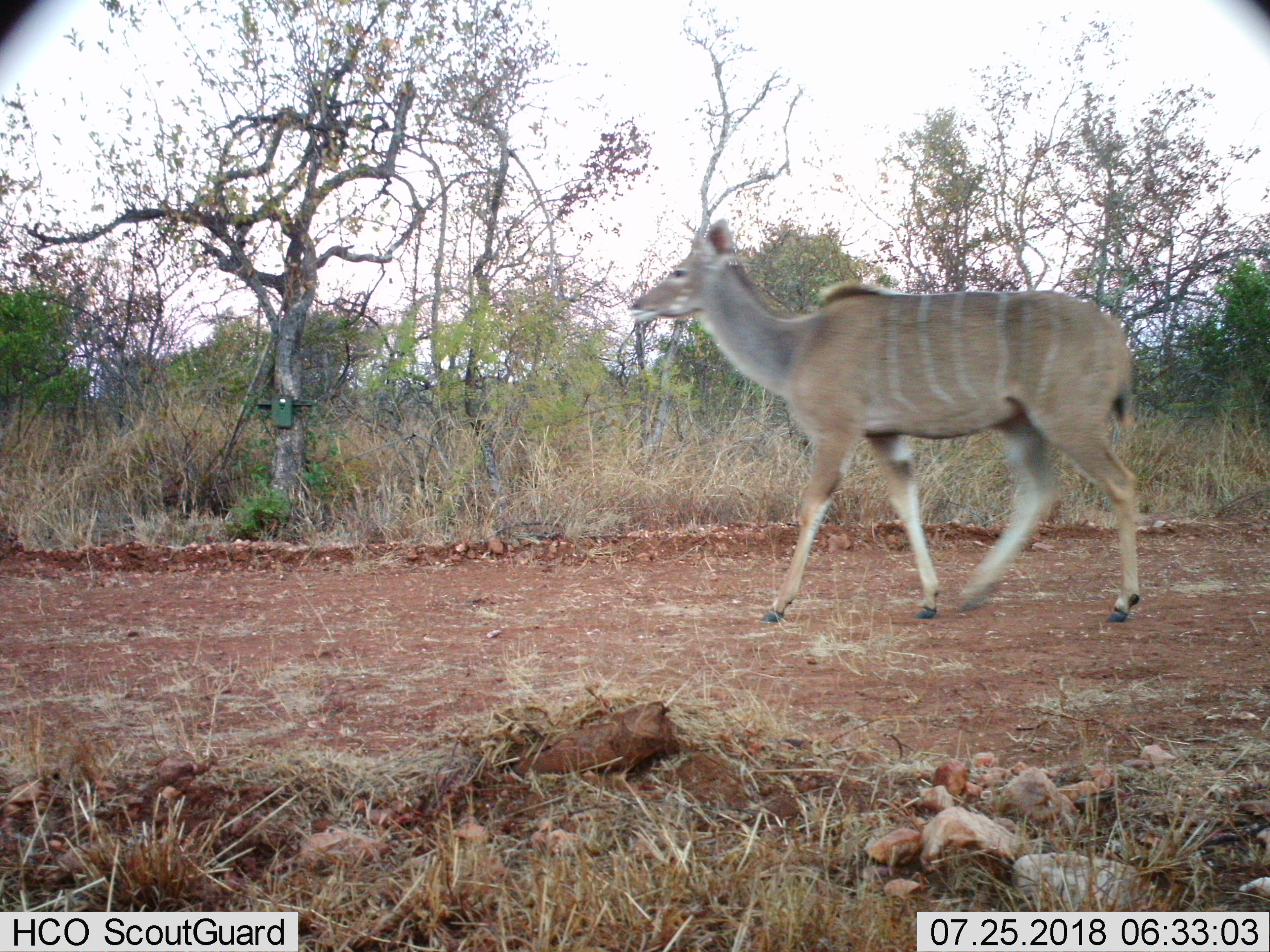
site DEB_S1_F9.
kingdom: Animalia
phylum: Chordata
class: Mammalia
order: Artiodactyla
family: Bovidae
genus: Tragelaphus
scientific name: Tragelaphus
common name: kudu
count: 1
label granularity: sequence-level